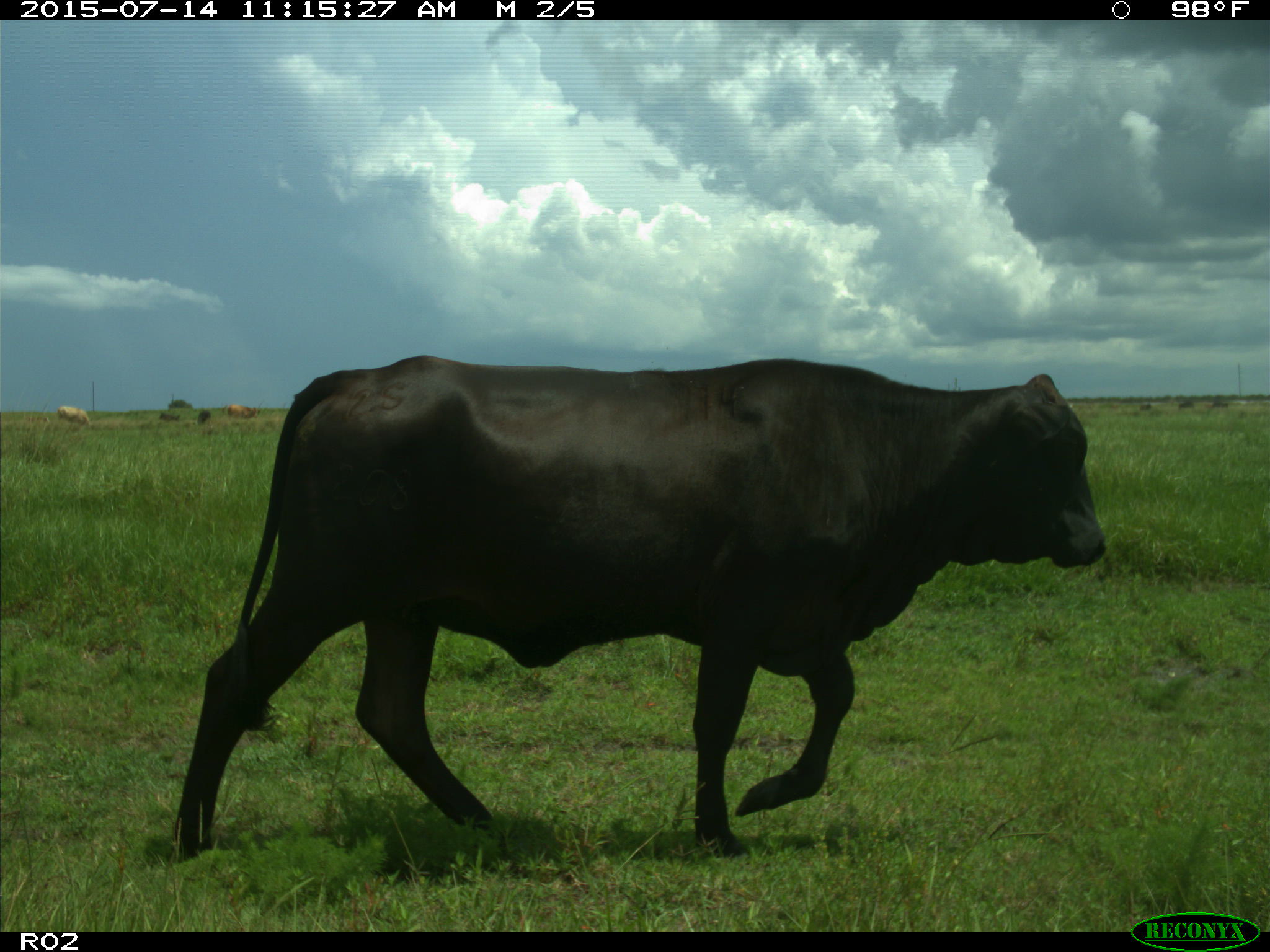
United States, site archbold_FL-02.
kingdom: Animalia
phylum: Chordata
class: Mammalia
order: Artiodactyla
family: Bovidae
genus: Bos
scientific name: Bos taurus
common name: domestic cow